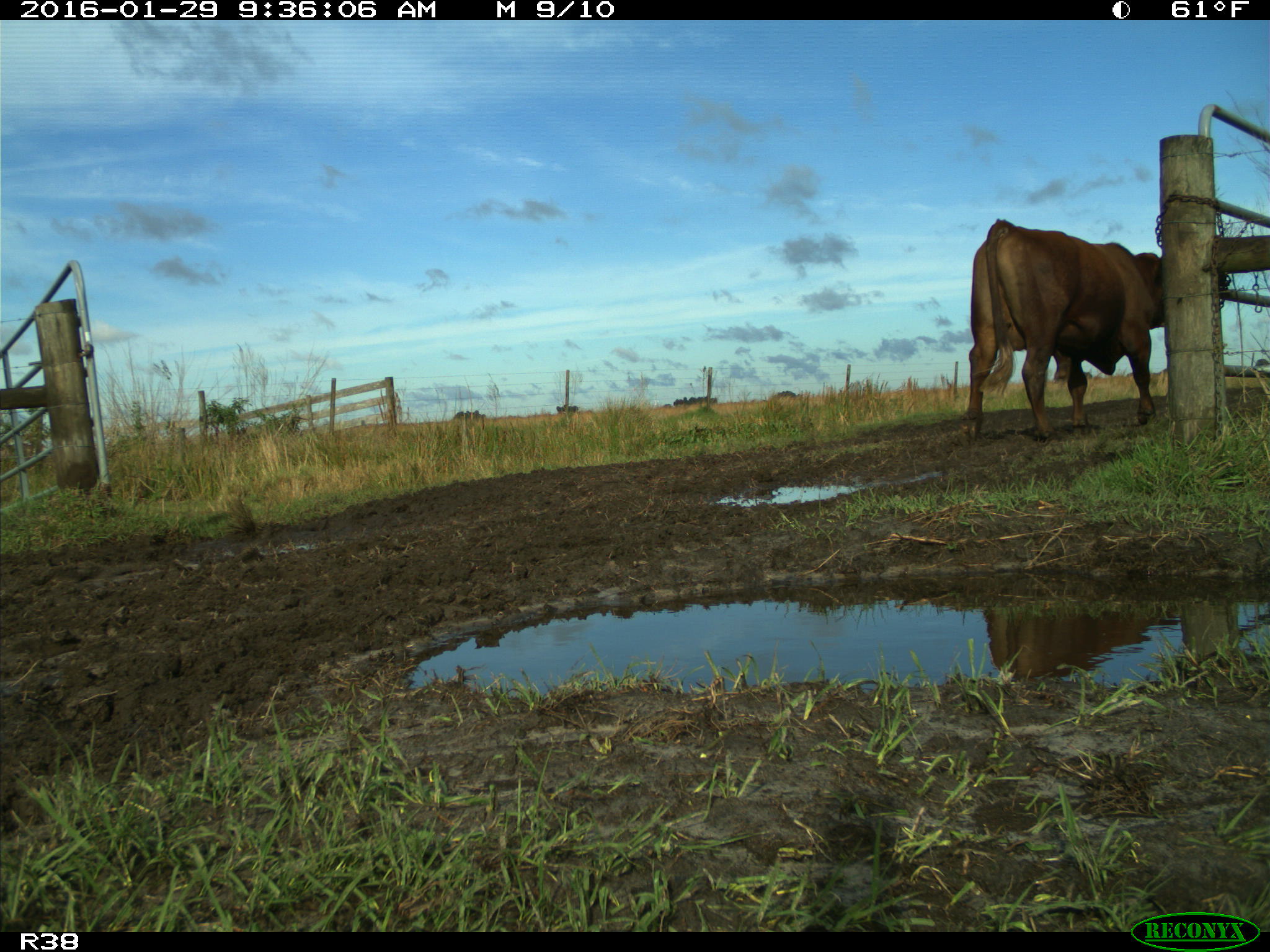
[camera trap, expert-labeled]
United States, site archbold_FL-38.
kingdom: Animalia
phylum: Chordata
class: Mammalia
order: Artiodactyla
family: Bovidae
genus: Bos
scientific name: Bos taurus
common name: domestic cow